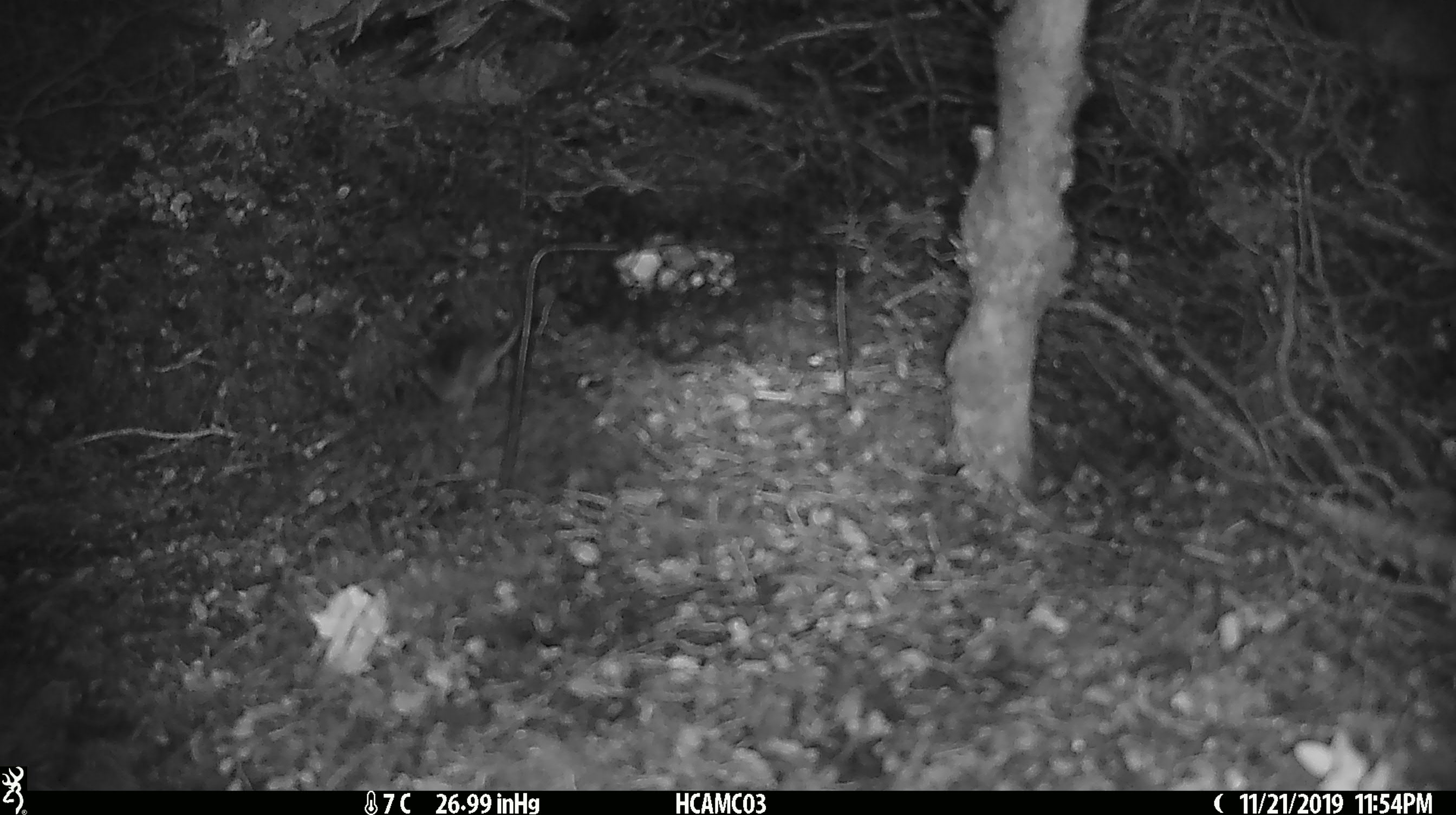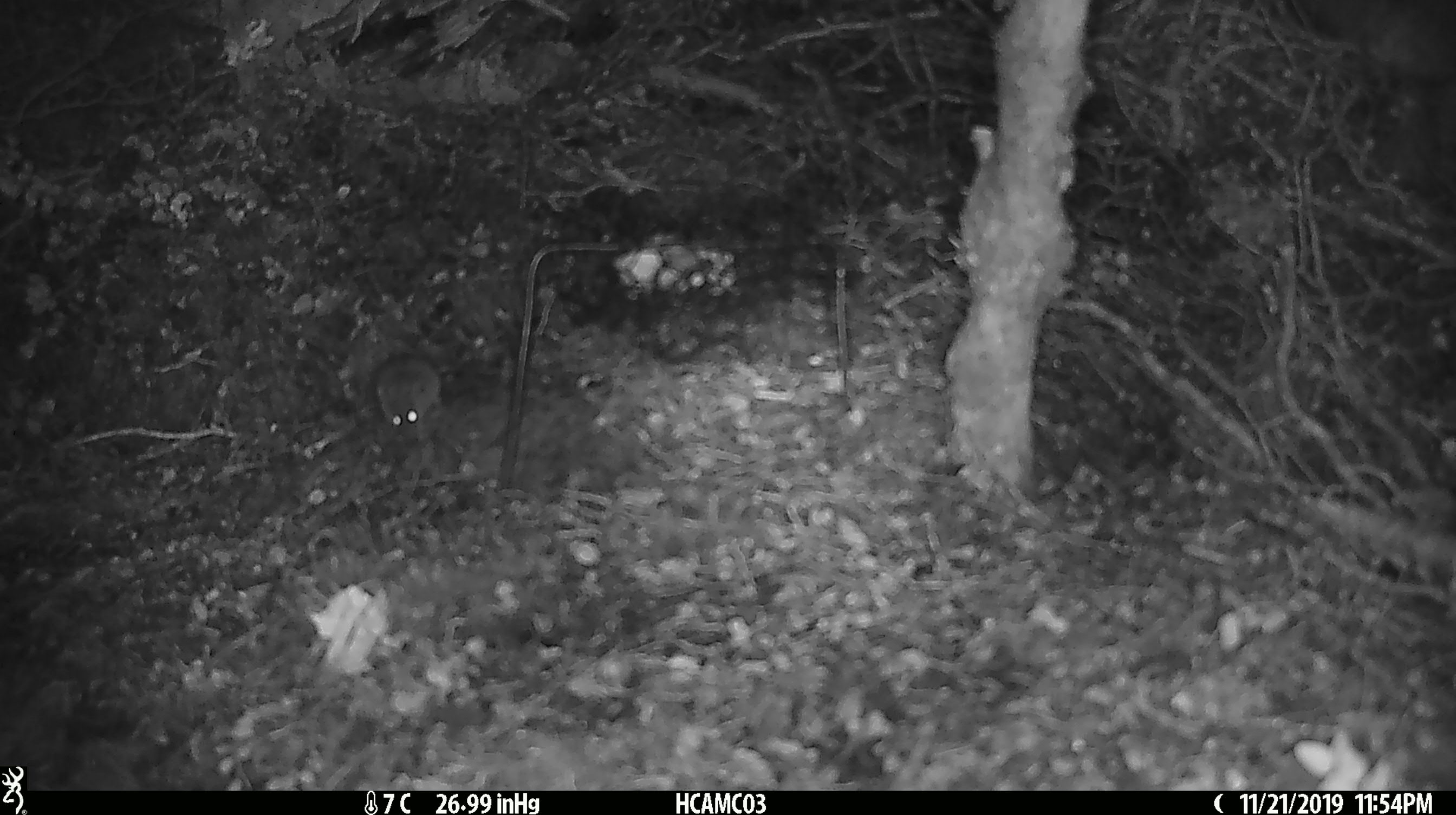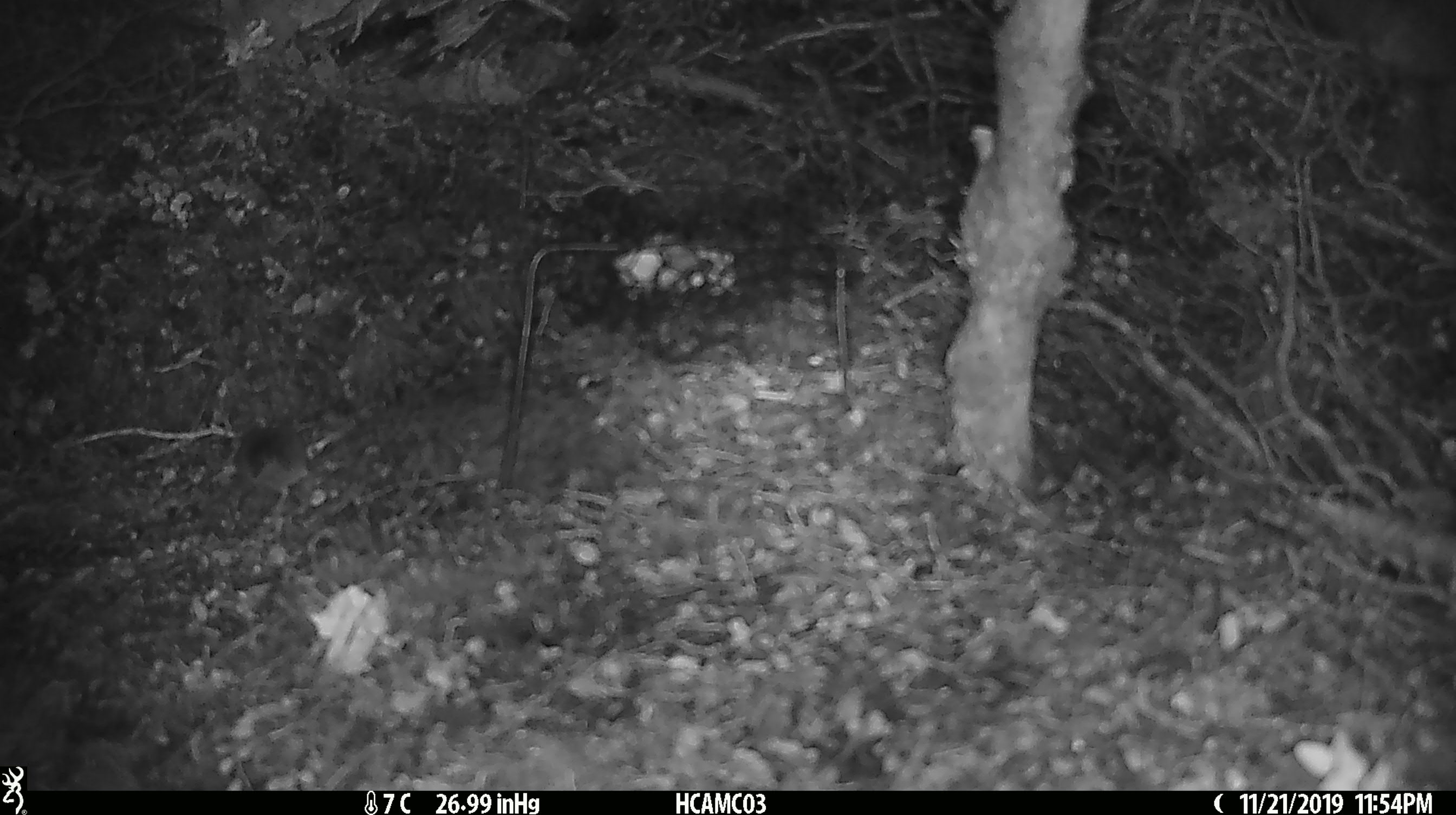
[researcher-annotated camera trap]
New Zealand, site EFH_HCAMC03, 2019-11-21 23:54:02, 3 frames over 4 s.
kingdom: Animalia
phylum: Chordata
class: Mammalia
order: Rodentia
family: Muridae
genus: Mus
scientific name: Mus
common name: mouse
Mouse (Mus).